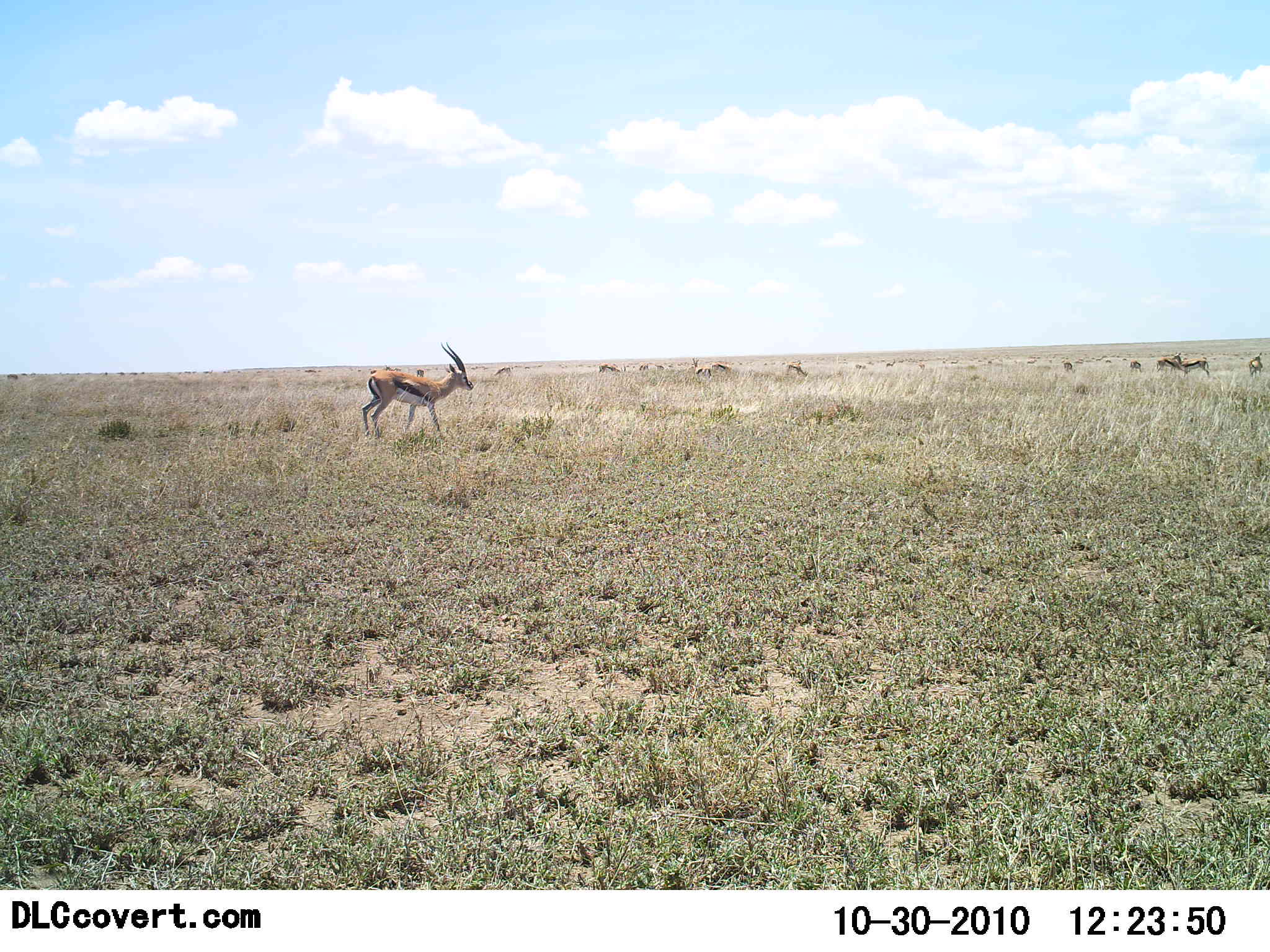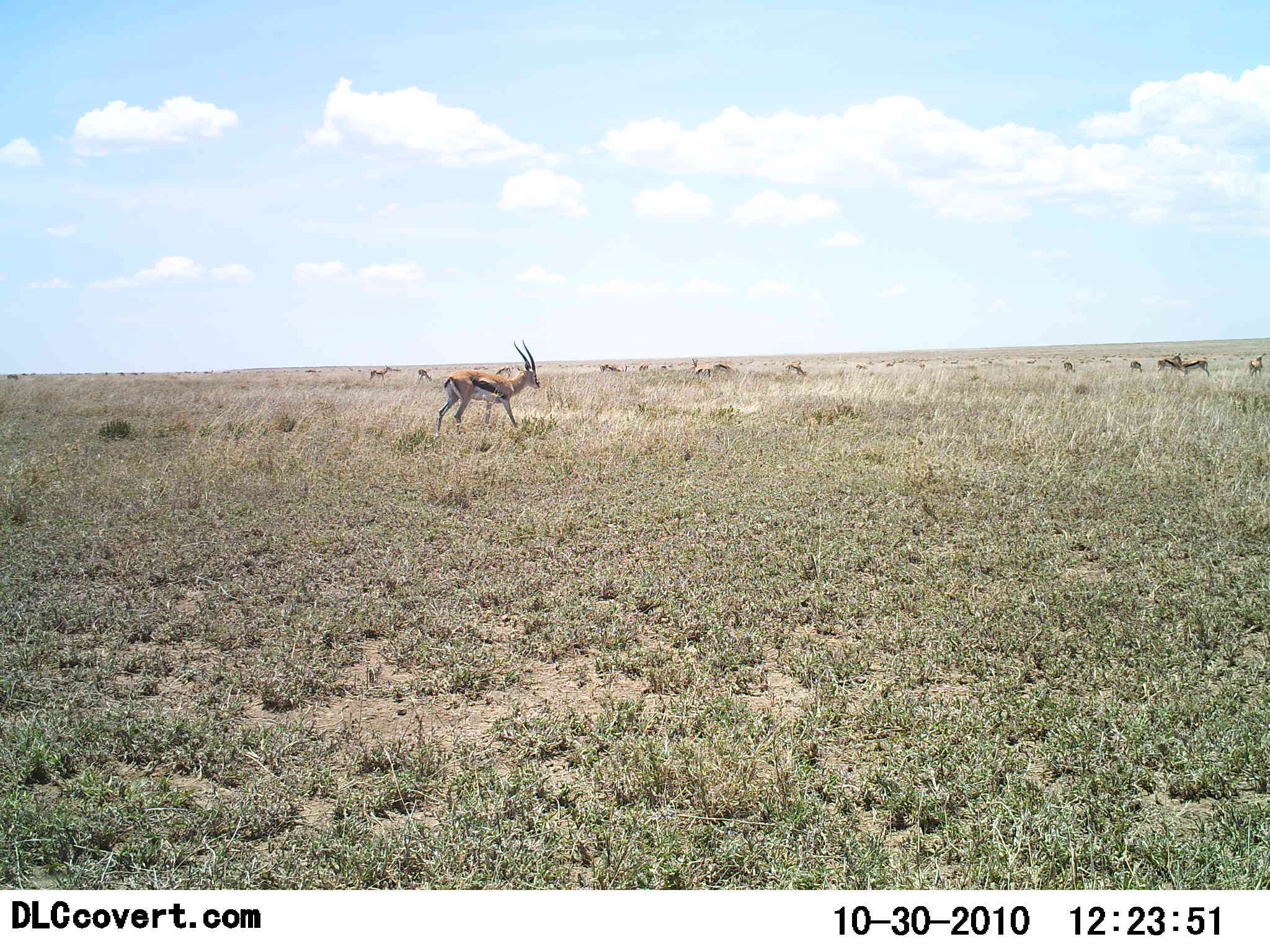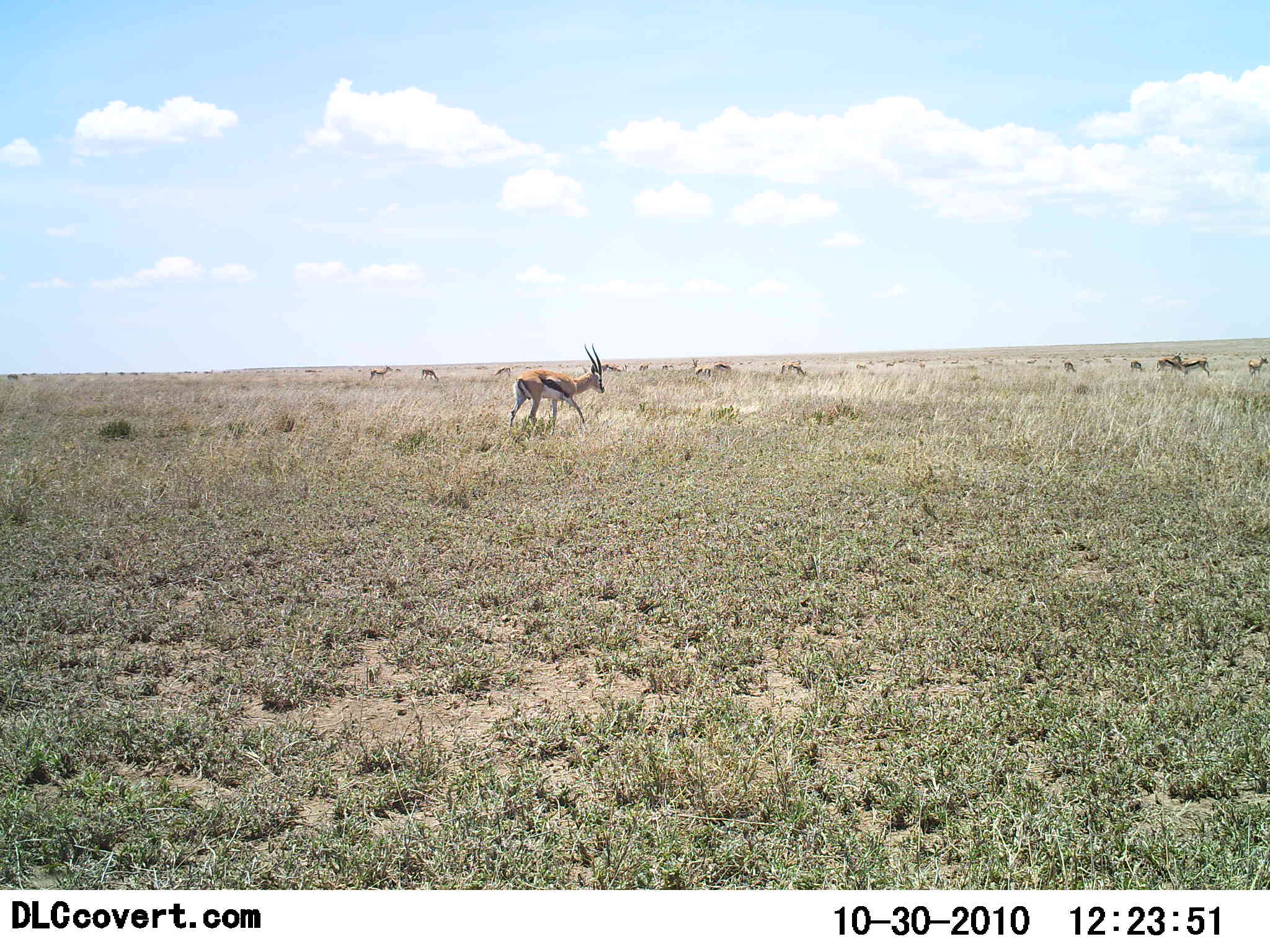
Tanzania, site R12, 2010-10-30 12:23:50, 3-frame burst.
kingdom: Animalia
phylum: Chordata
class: Mammalia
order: Artiodactyla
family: Bovidae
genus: Eudorcas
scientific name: Eudorcas thomsonii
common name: thomson's gazelle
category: gazellethomsons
Gazellethomsons (thomson's gazelle) (Eudorcas thomsonii), count 11-50. Behavior (volunteer vote fractions): standing 60%, resting 7%, moving 80%, interacting 7%. Young present (vote fraction): 0%. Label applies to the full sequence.